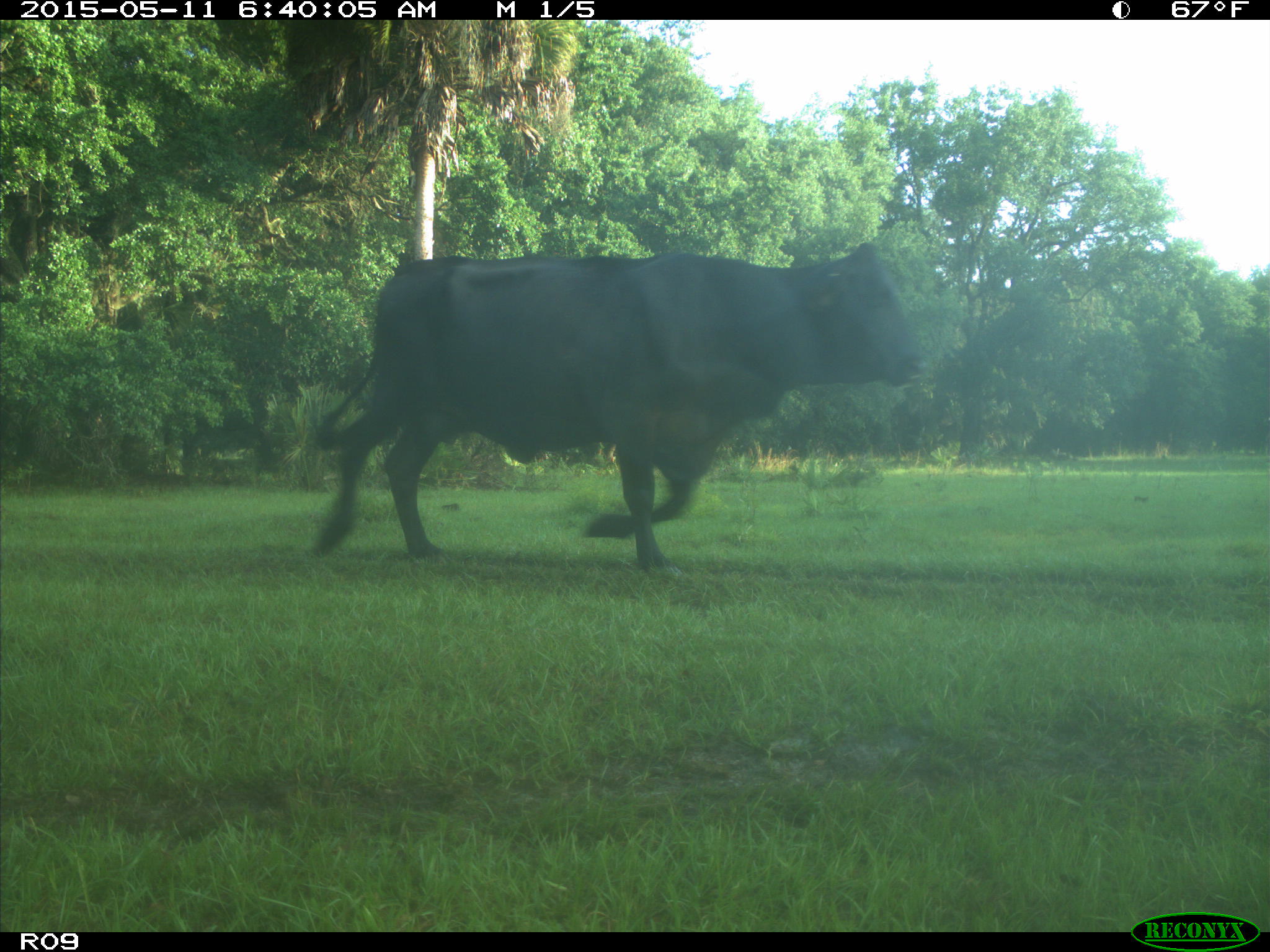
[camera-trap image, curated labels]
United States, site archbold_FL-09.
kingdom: Animalia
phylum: Chordata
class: Mammalia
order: Artiodactyla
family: Bovidae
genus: Bos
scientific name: Bos taurus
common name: domestic cow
Bos taurus (domestic cow).